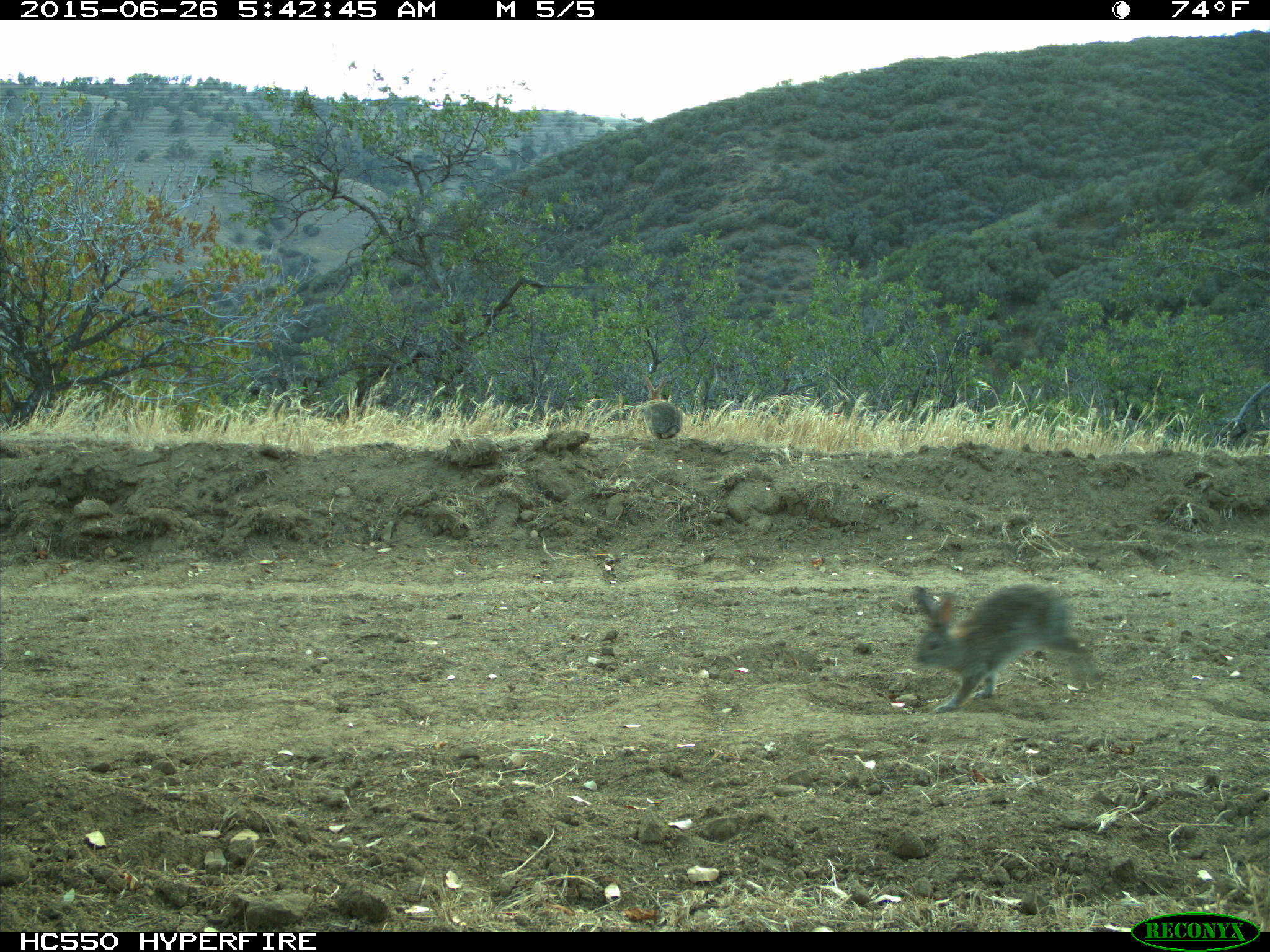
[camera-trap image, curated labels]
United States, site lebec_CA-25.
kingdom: Animalia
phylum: Chordata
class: Mammalia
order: Lagomorpha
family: Leporidae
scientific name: Leporidae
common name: rabbits and hares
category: unidentified rabbit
Unidentified rabbit (rabbits and hares) (Leporidae).